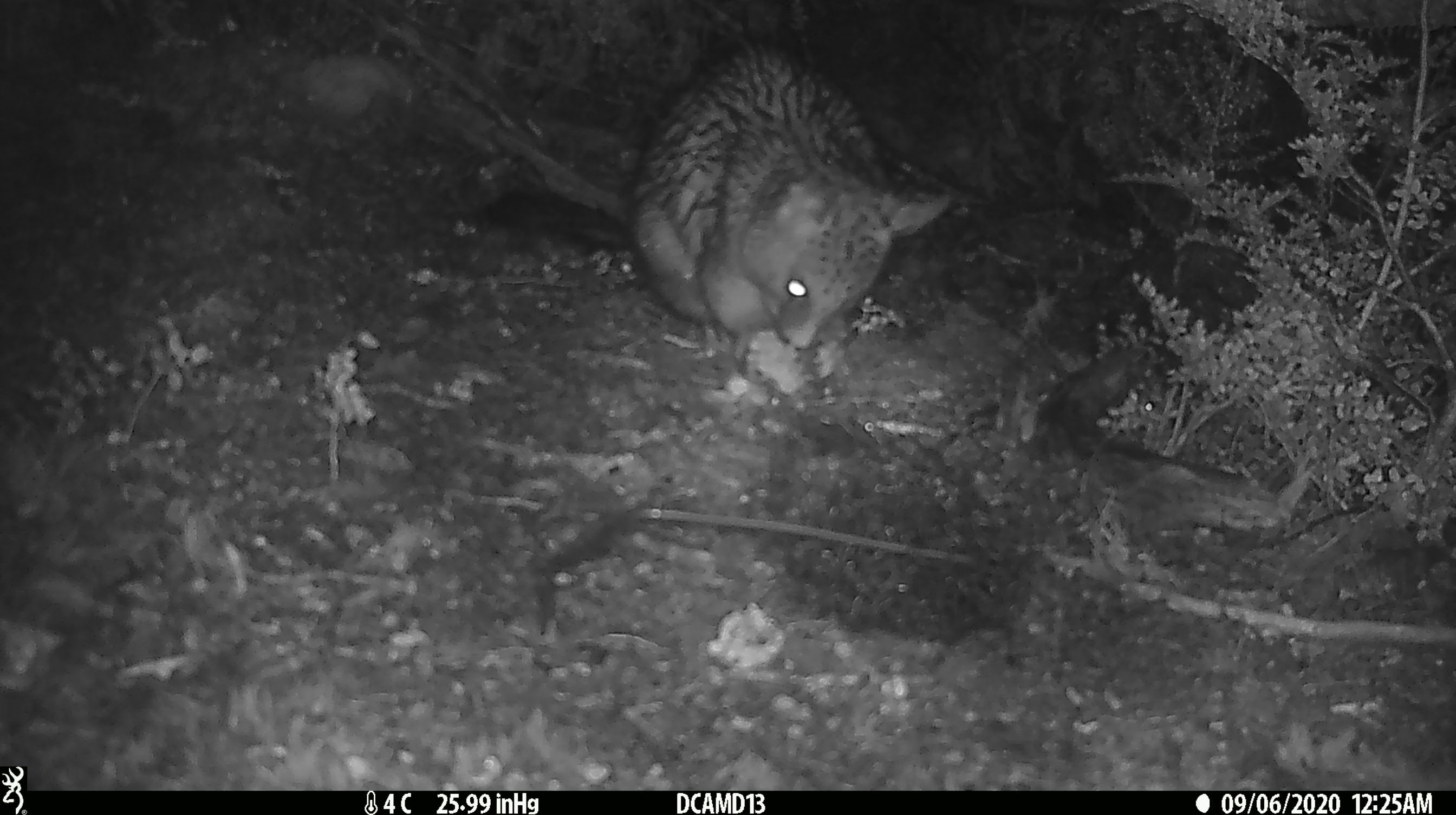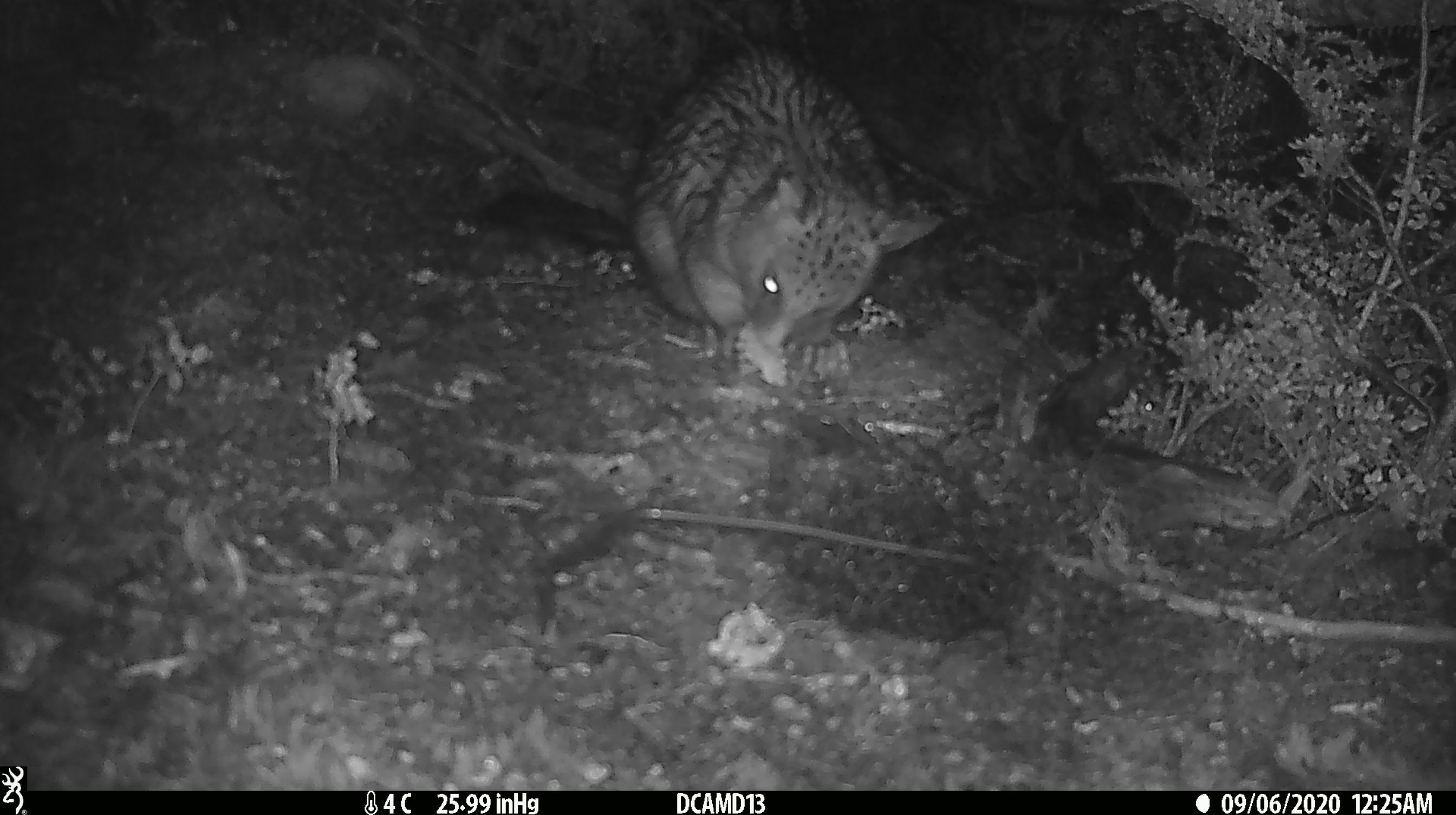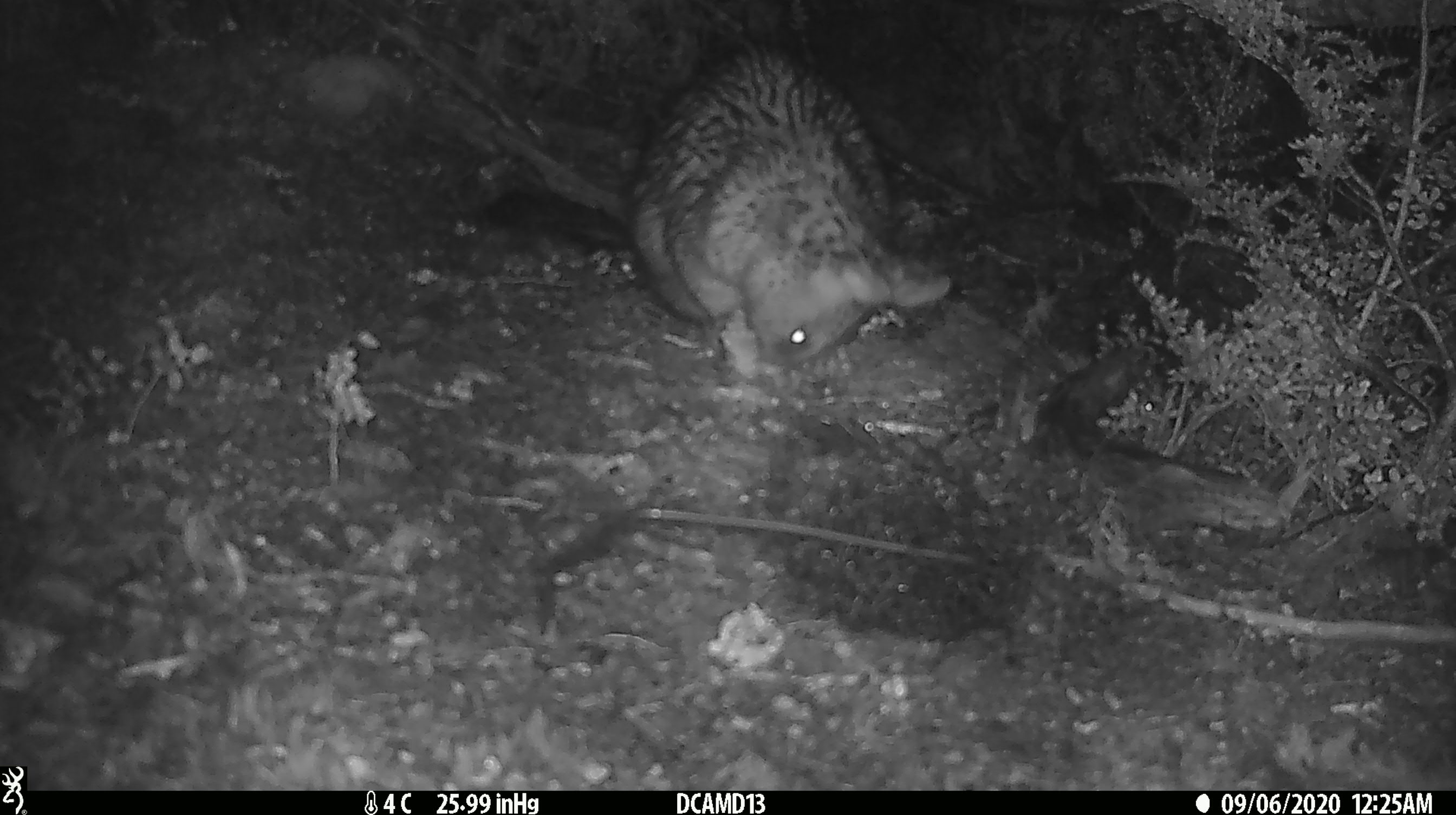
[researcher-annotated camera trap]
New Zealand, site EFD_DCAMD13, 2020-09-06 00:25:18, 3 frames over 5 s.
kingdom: Animalia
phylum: Chordata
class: Mammalia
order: Diprotodontia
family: Phalangeridae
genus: Trichosurus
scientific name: Trichosurus vulpecula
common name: common brushtail possum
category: possum